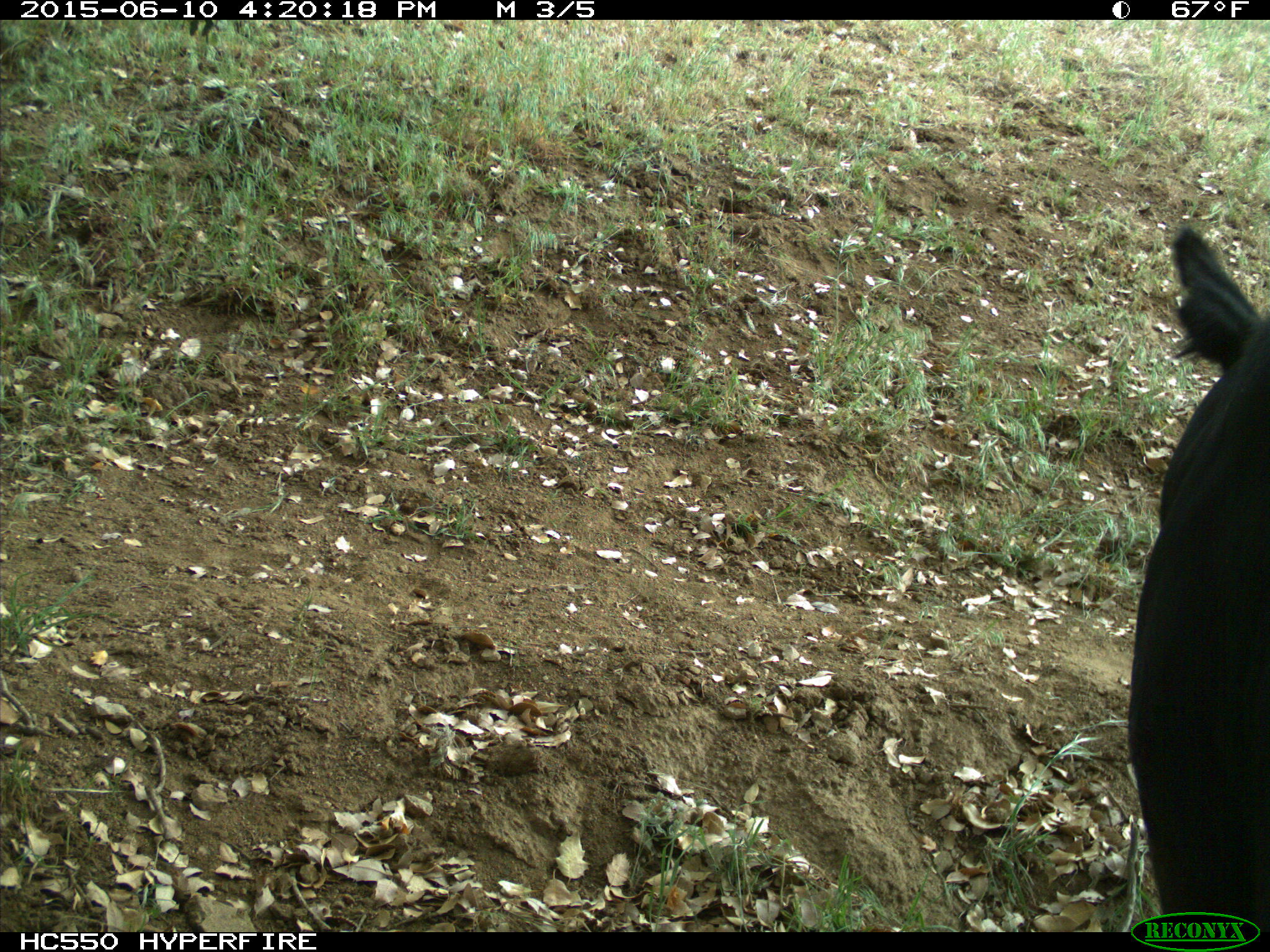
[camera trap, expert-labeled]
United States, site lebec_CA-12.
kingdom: Animalia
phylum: Chordata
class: Mammalia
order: Artiodactyla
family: Bovidae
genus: Bos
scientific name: Bos taurus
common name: domestic cow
Bos taurus (domestic cow).